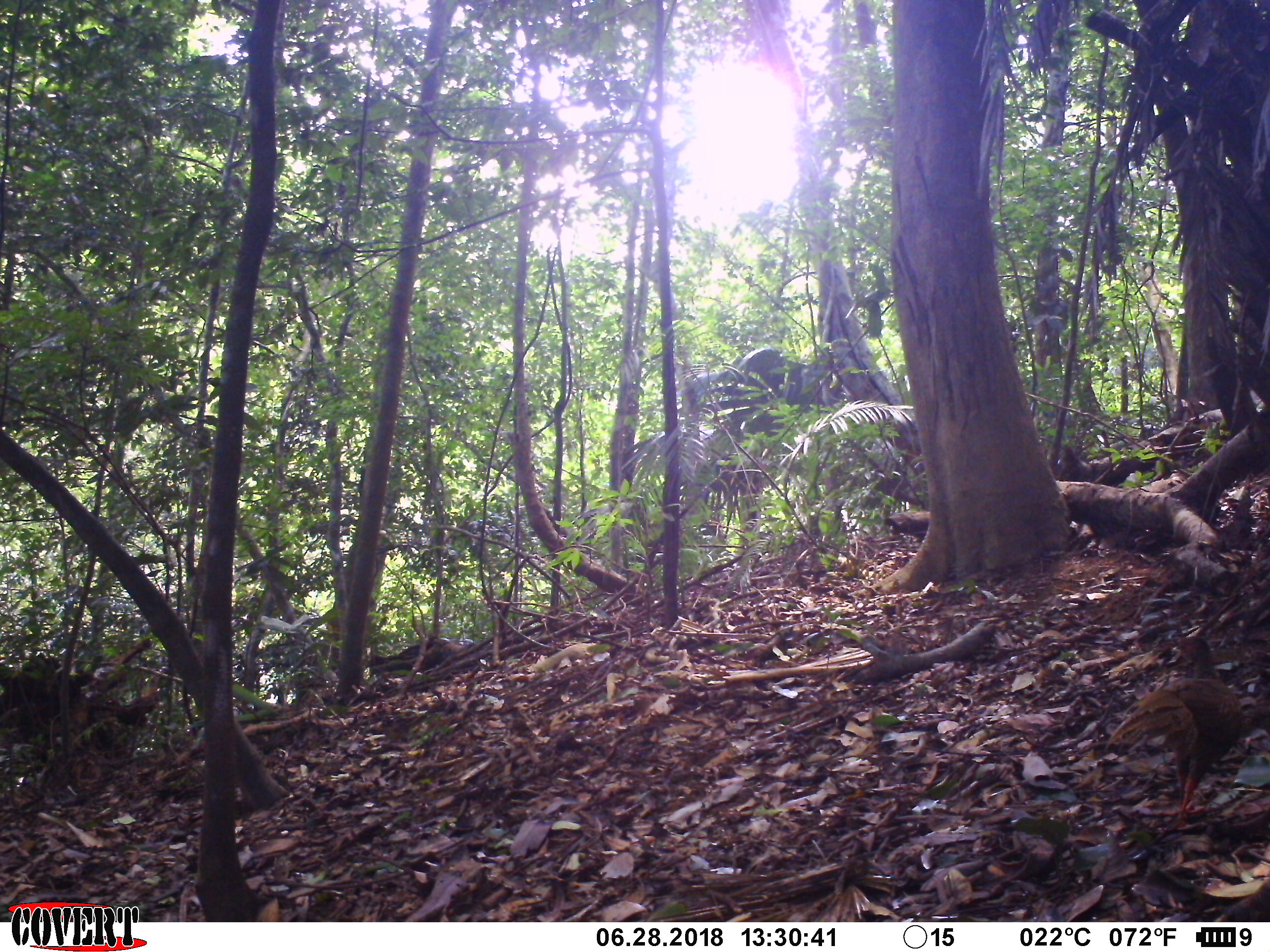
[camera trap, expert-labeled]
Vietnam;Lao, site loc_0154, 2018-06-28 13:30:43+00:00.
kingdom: Animalia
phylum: Chordata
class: Aves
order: Galliformes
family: Phasianidae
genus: Lophura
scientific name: Lophura nycthemera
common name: silver pheasant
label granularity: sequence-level